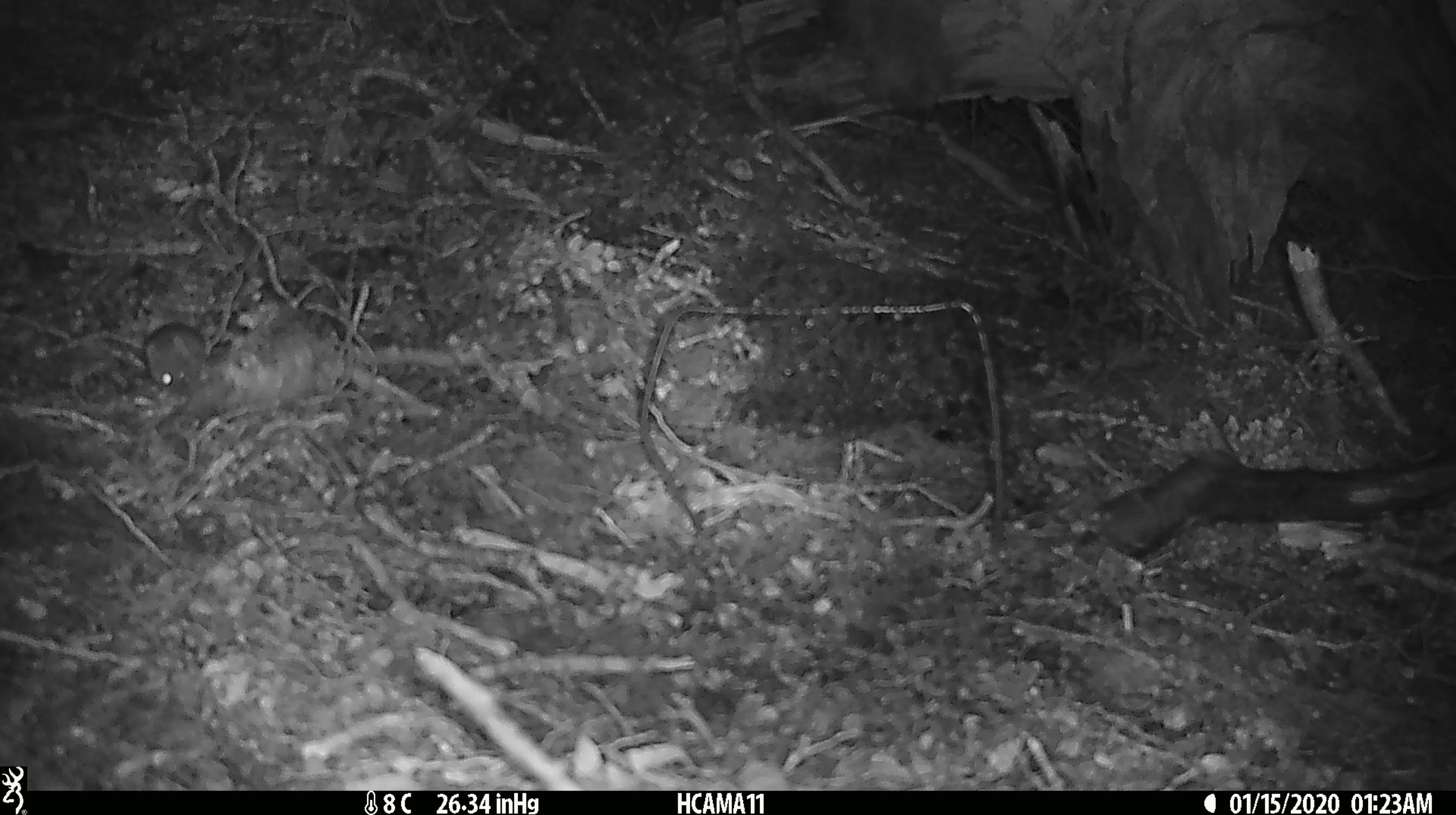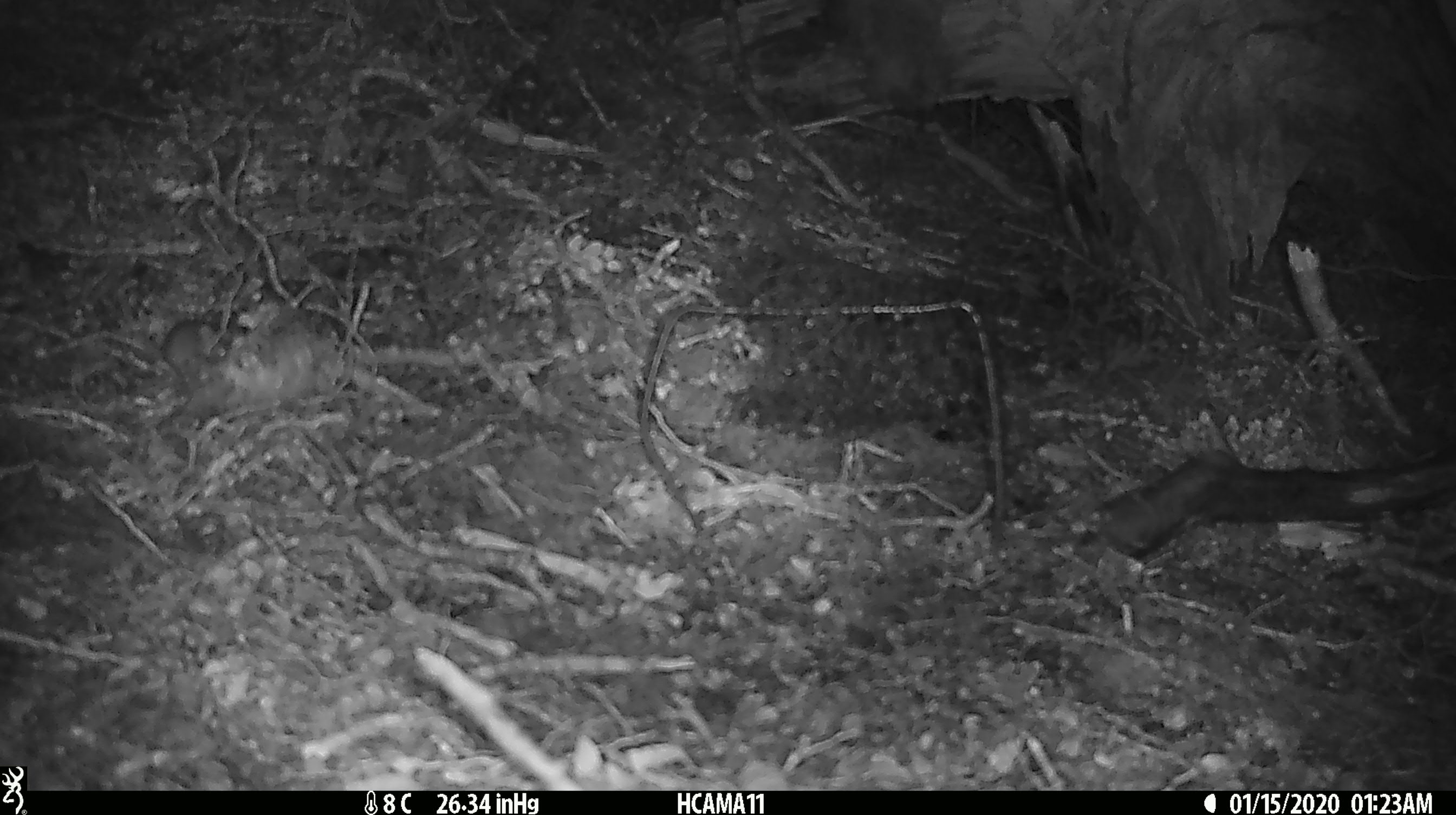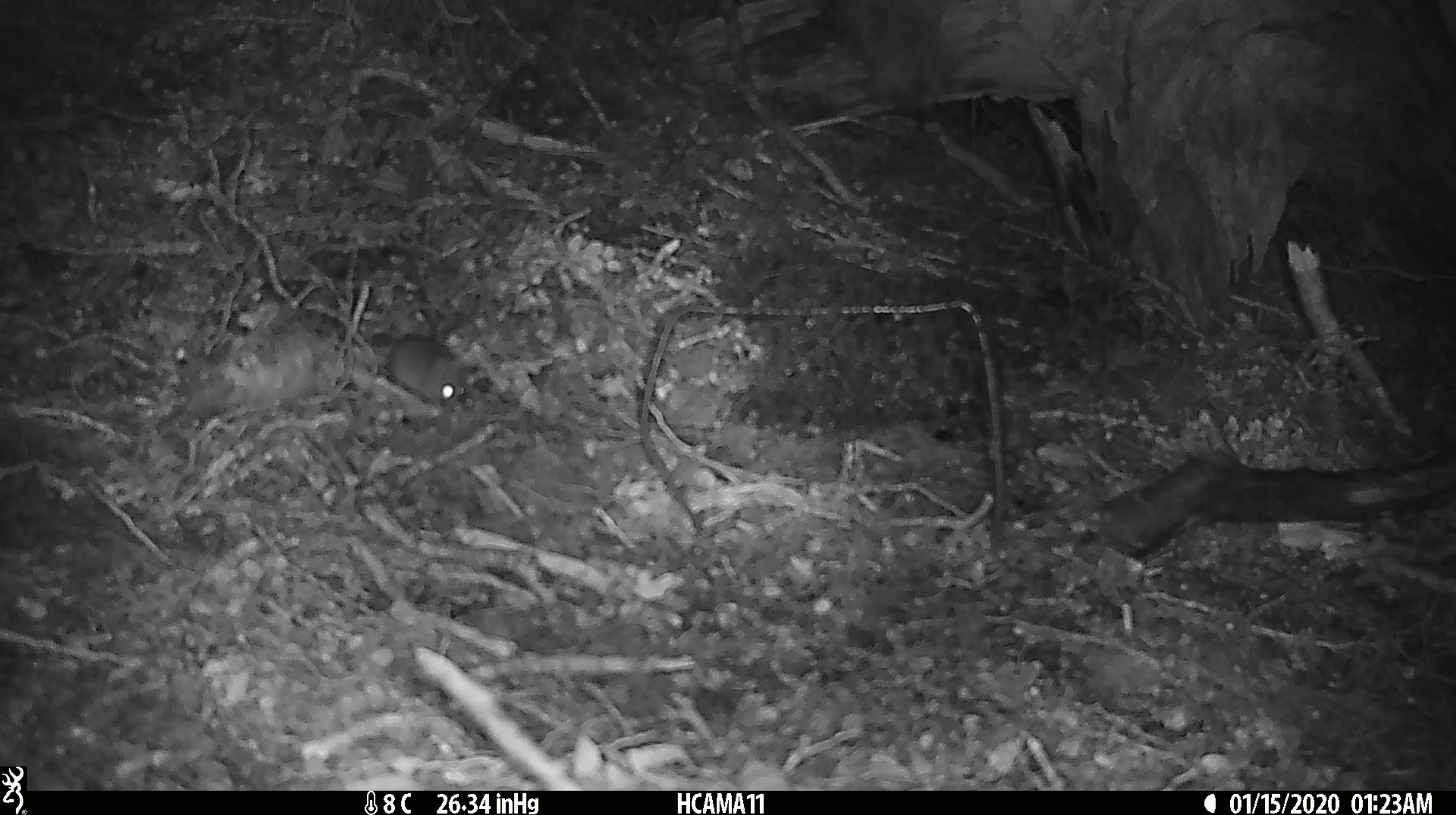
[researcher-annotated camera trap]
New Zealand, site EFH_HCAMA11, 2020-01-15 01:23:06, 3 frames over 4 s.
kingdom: Animalia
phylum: Chordata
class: Mammalia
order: Rodentia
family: Muridae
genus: Mus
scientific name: Mus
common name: mouse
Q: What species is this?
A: Mouse (Mus).